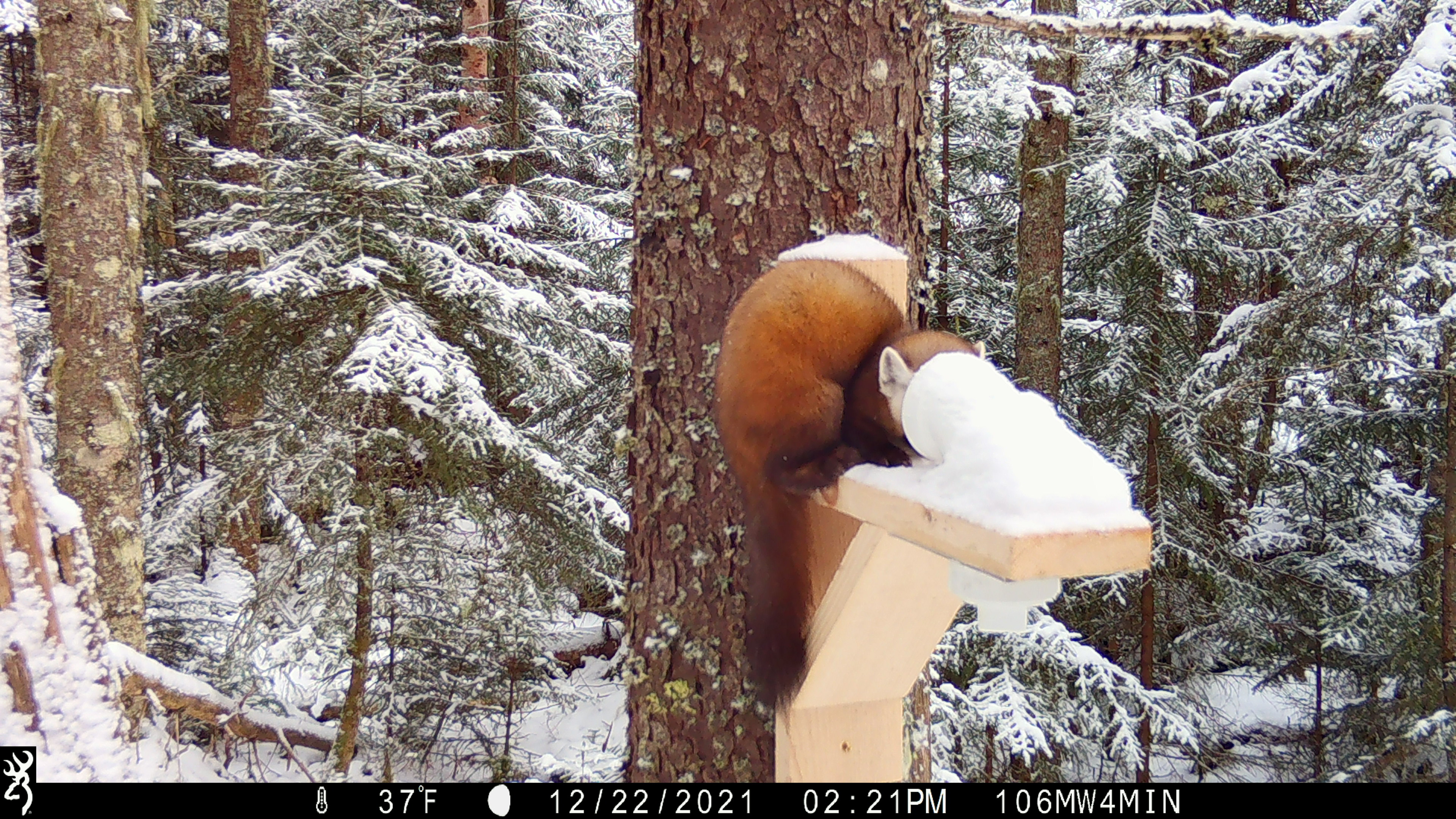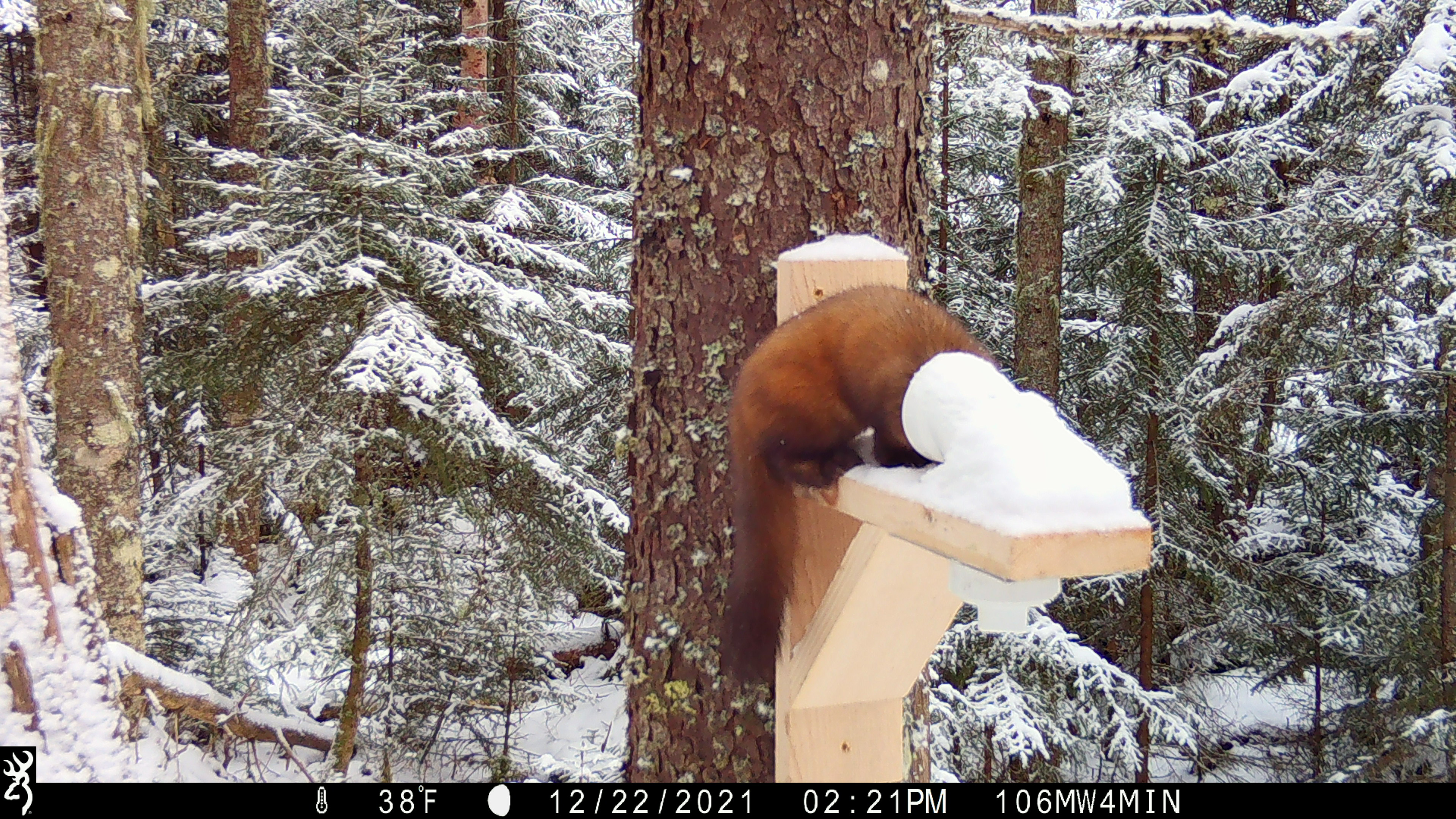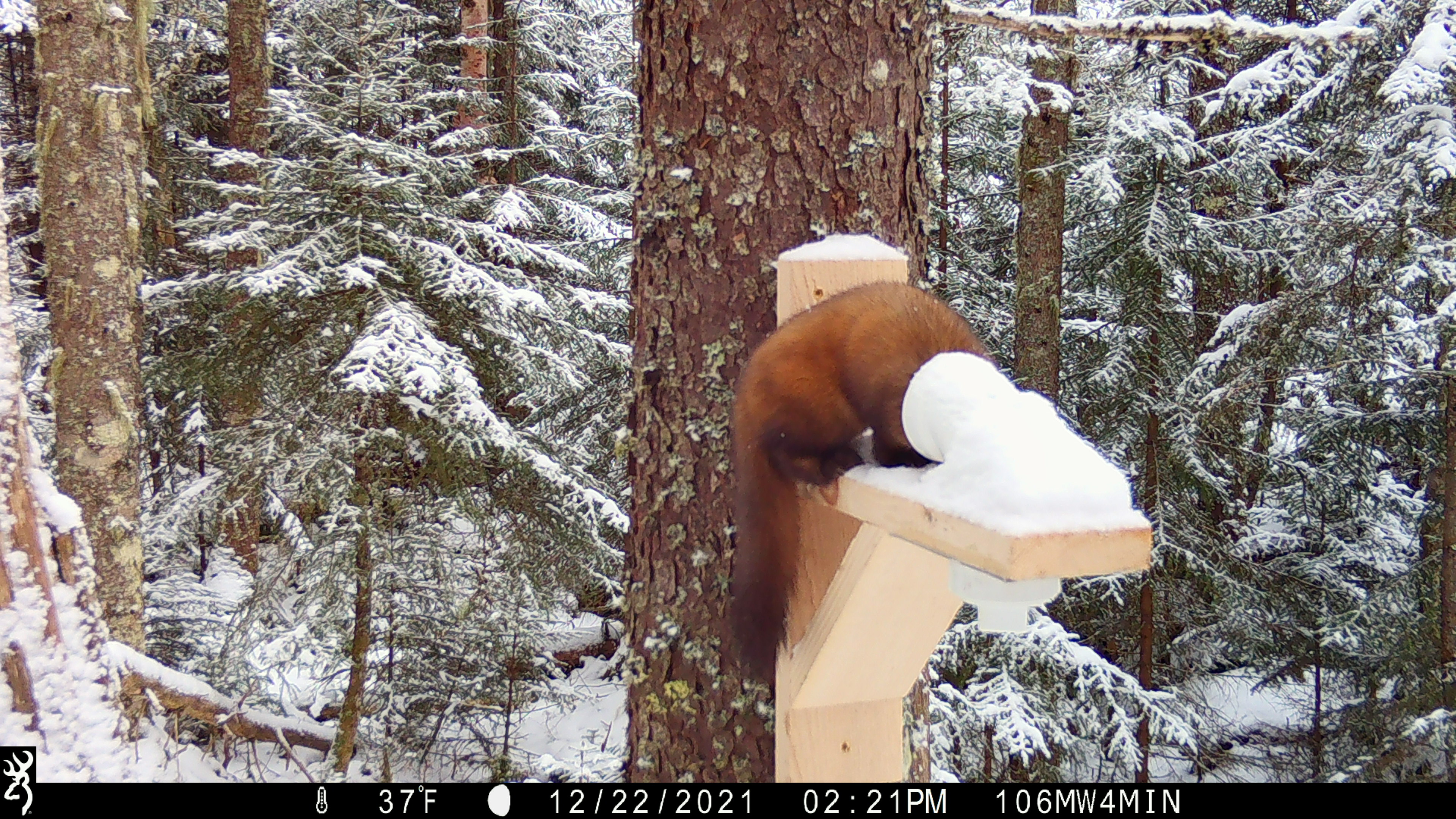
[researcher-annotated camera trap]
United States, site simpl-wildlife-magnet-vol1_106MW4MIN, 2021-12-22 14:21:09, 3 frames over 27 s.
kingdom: Animalia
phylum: Chordata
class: Mammalia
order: Carnivora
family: Mustelidae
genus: Martes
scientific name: Martes americana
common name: american marten